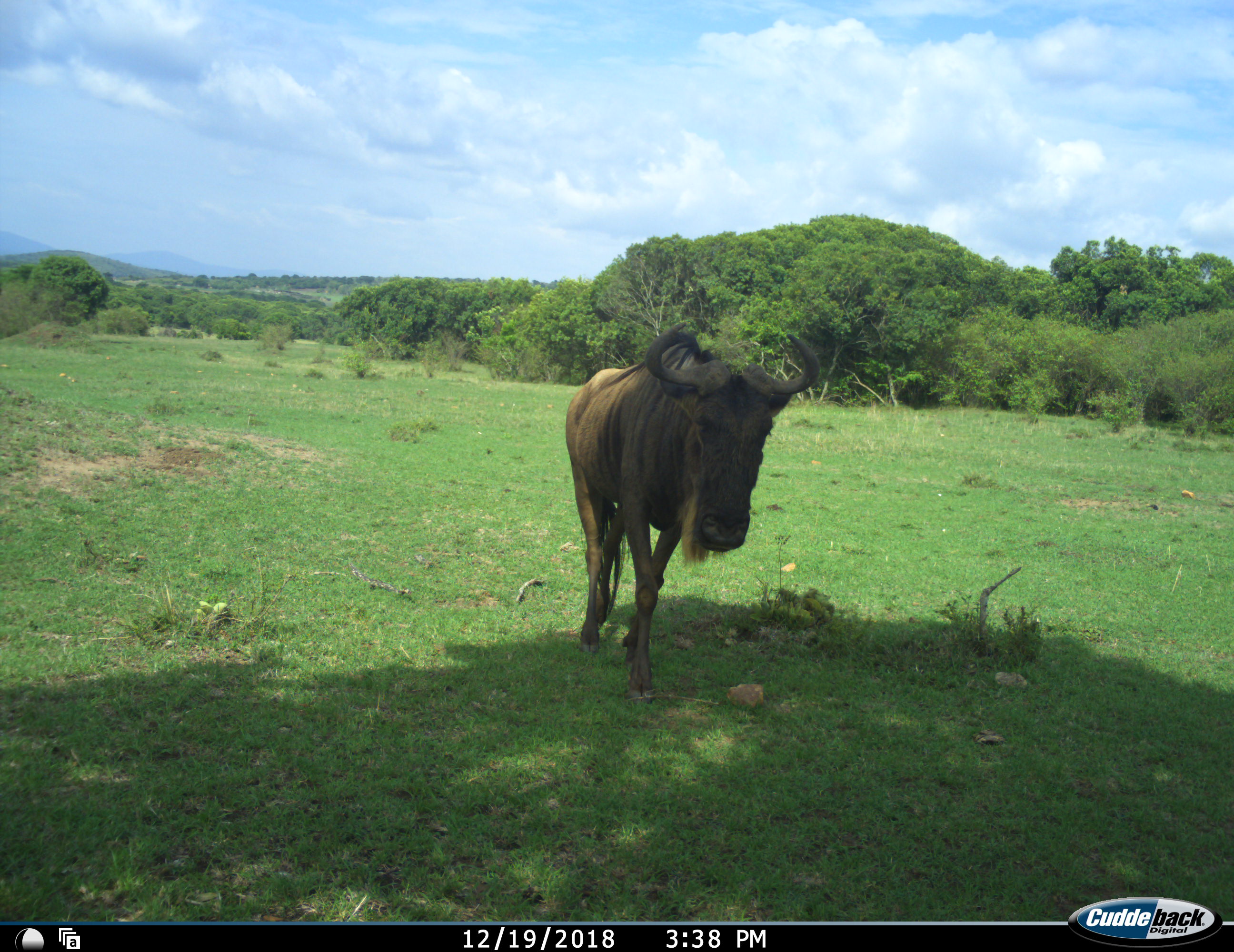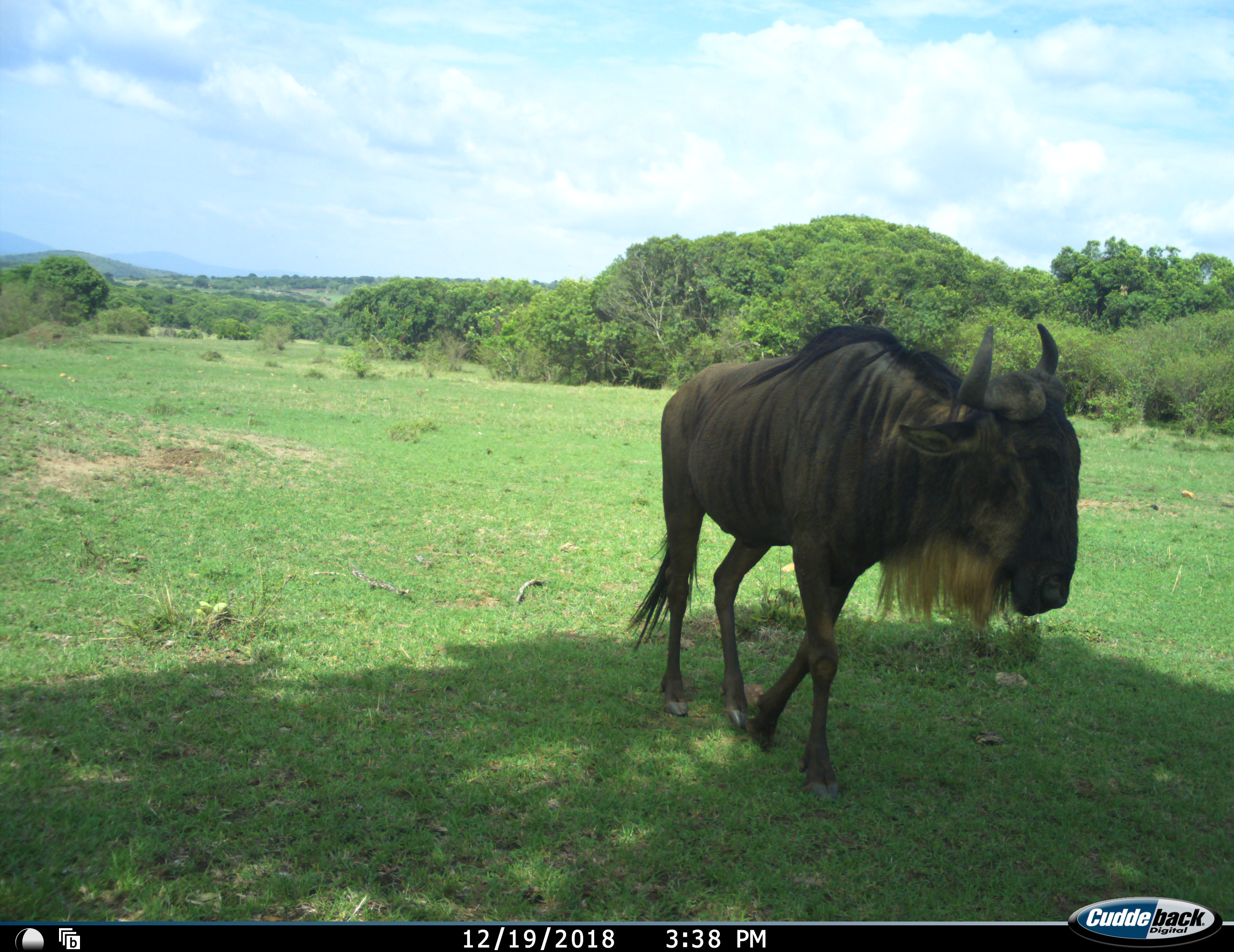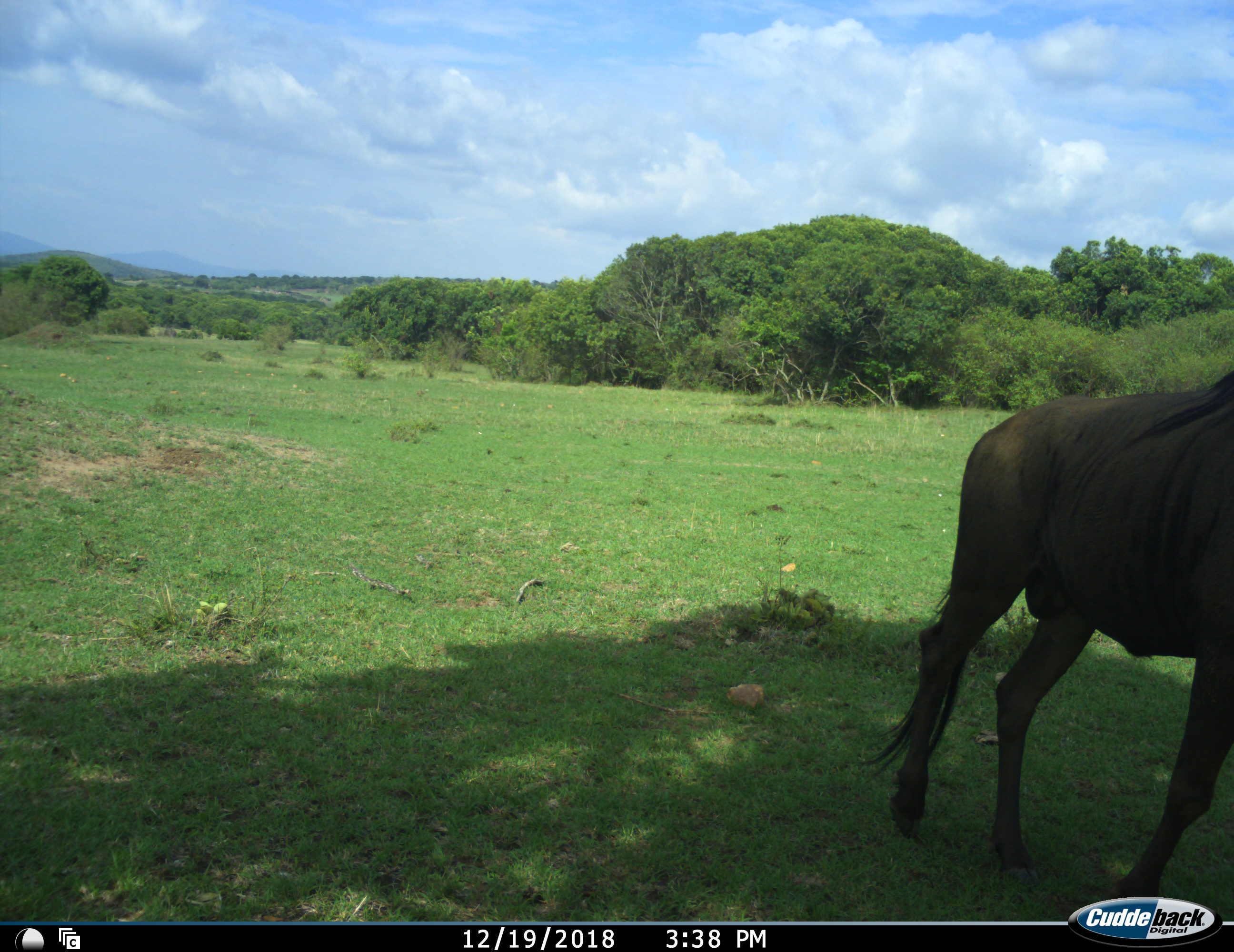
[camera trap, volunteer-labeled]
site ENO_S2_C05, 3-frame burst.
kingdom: Animalia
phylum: Chordata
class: Mammalia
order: Artiodactyla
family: Bovidae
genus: Connochaetes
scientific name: Connochaetes taurinus taurinus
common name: blue wildebeest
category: wildebeestblue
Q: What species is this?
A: Wildebeestblue (blue wildebeest) (Connochaetes taurinus taurinus).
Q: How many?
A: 1.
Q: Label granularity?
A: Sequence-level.